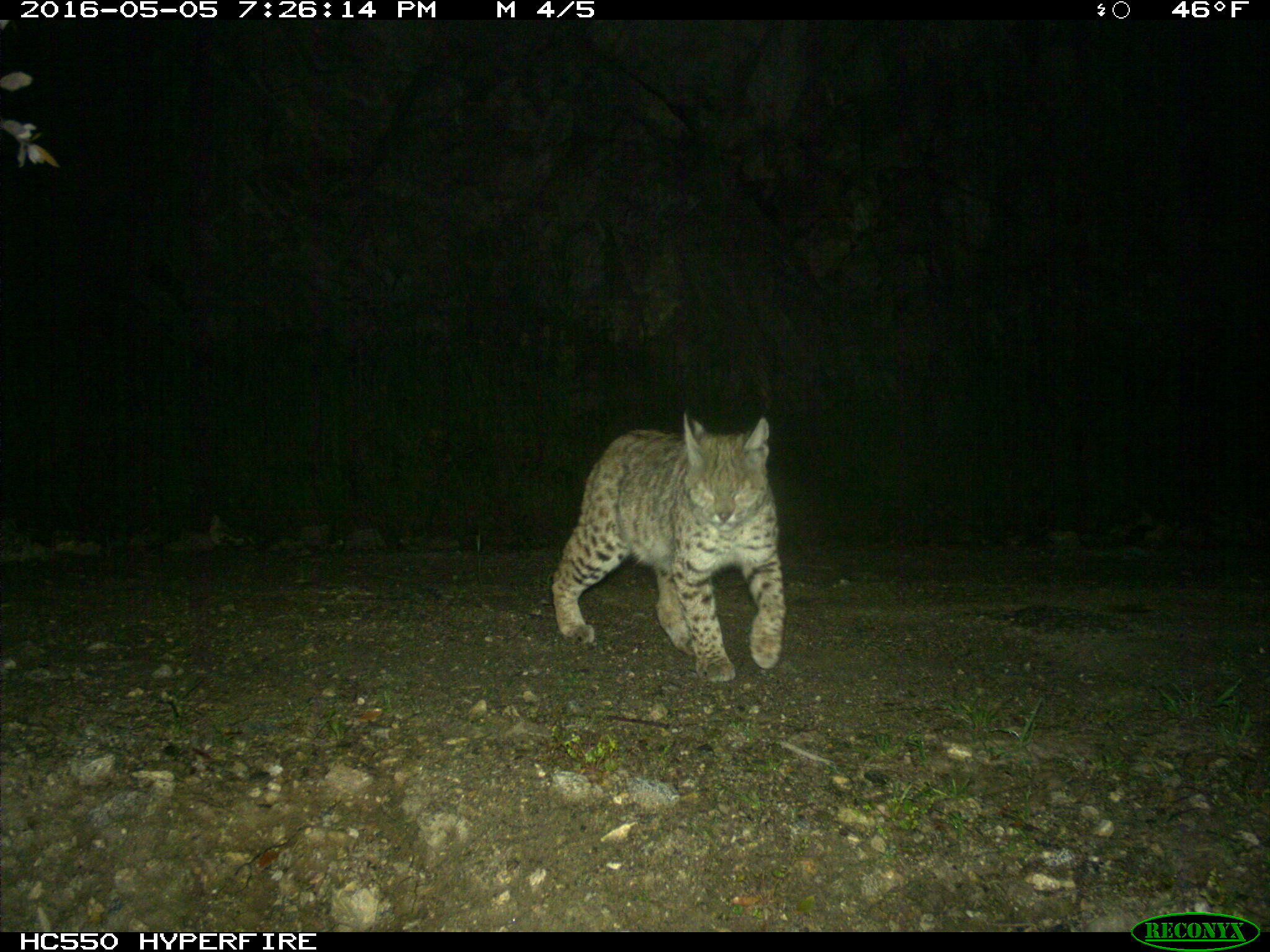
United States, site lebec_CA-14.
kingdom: Animalia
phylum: Chordata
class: Mammalia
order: Carnivora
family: Felidae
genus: Lynx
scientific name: Lynx rufus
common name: bobcat